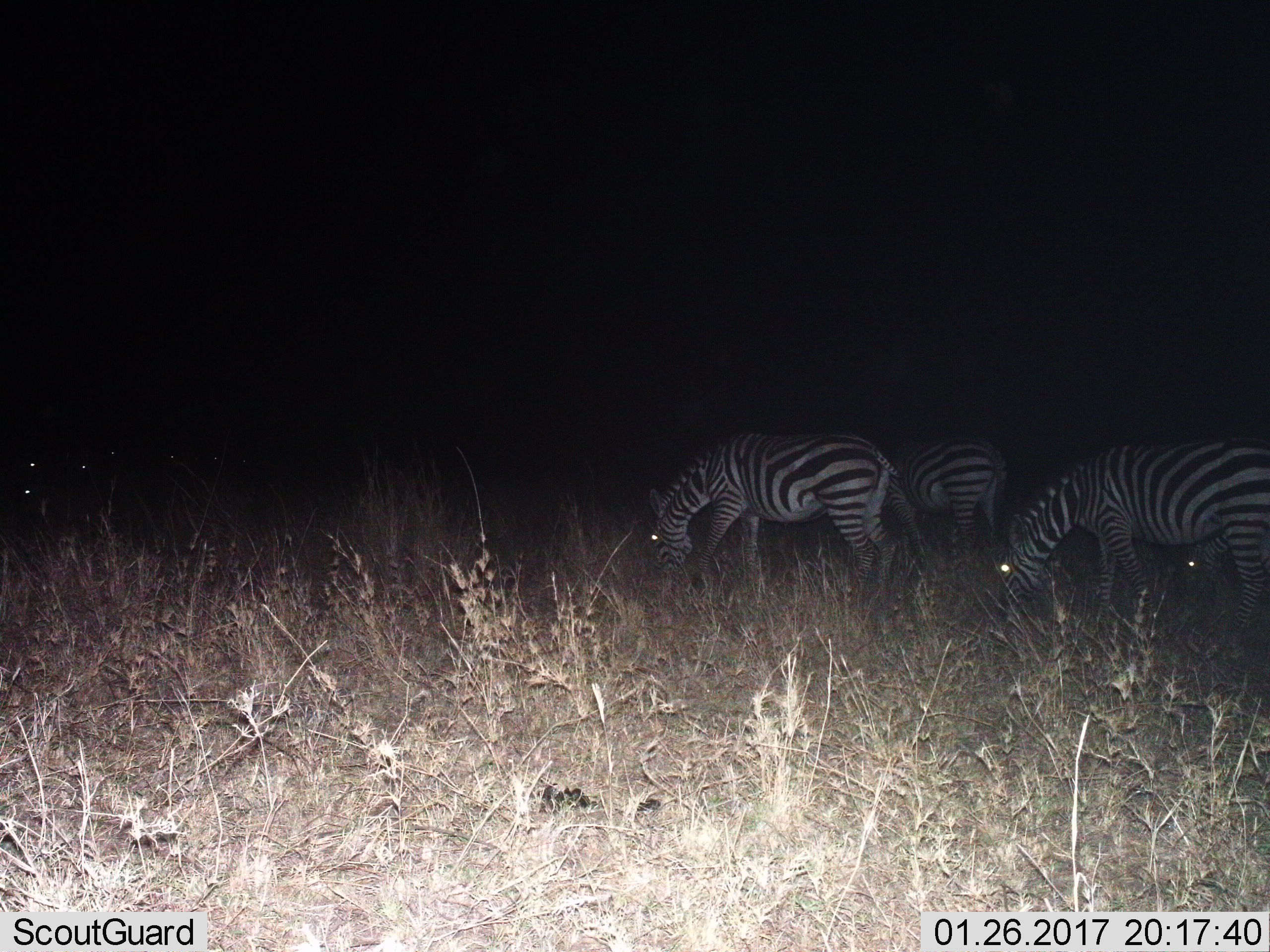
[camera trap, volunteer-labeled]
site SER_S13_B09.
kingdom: Animalia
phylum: Chordata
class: Mammalia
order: Perissodactyla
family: Equidae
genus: Equus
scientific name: Equus quagga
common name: plains zebra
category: zebraplains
Zebraplains (plains zebra) (Equus quagga), count 11-50. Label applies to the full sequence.